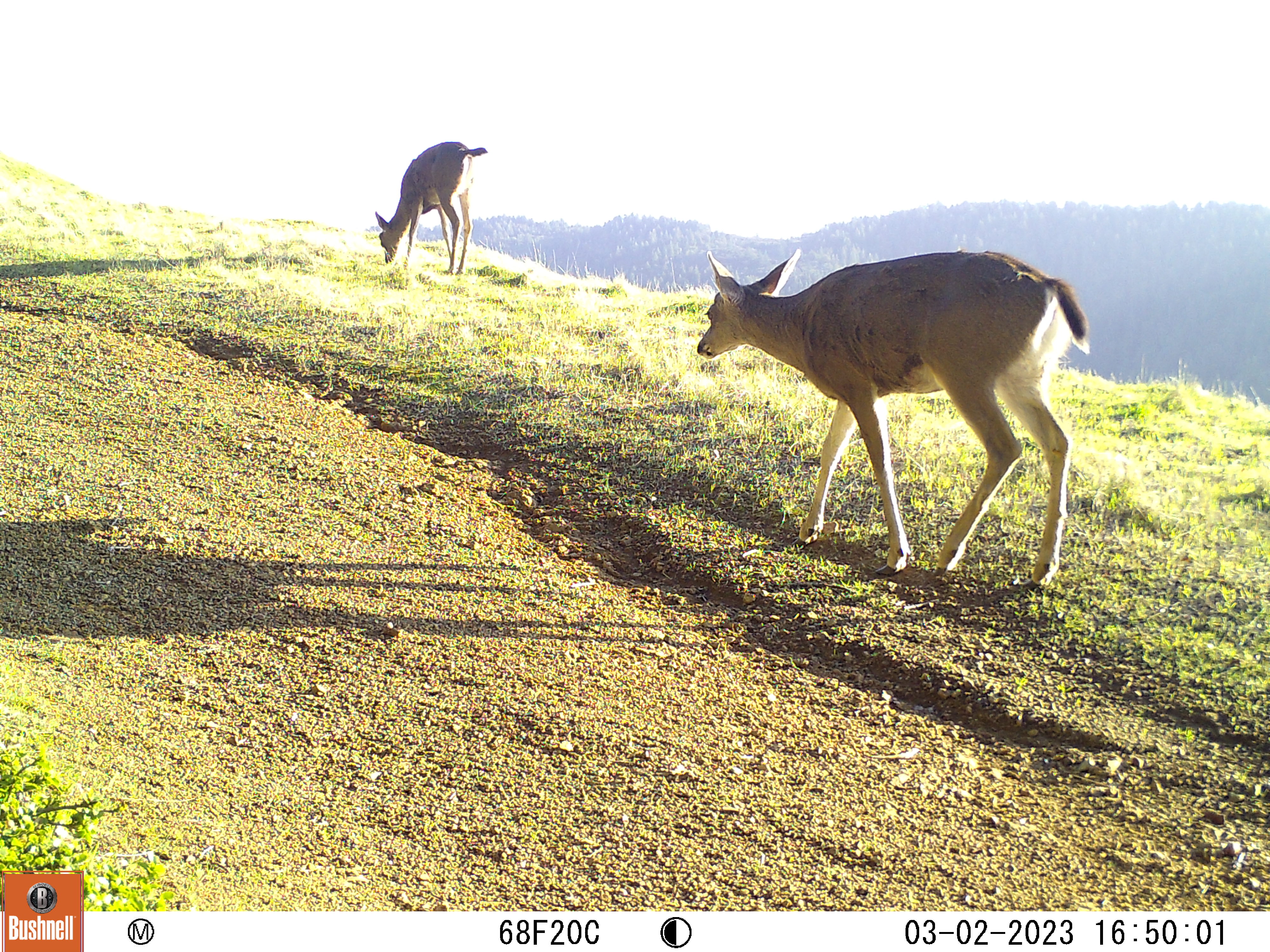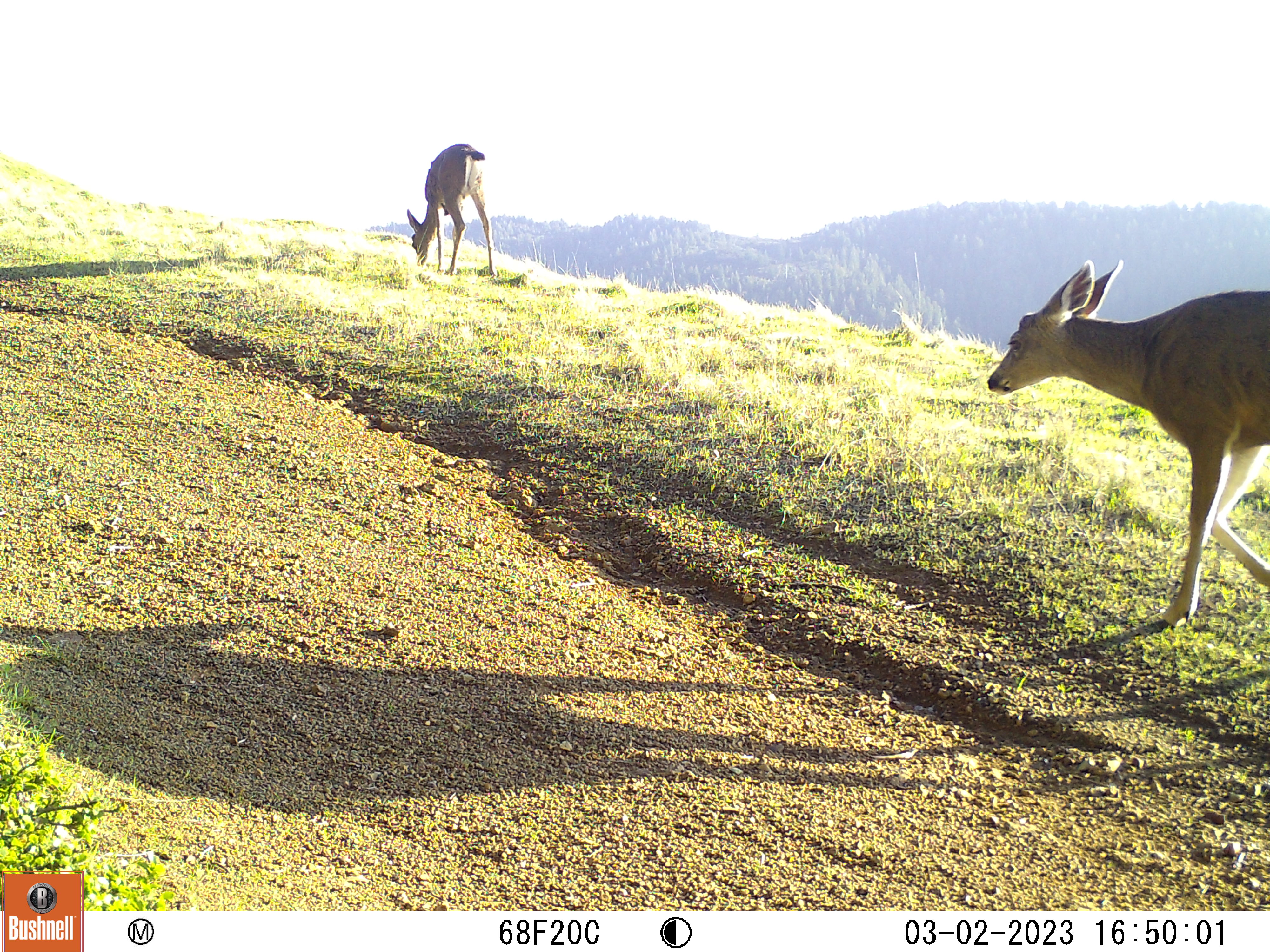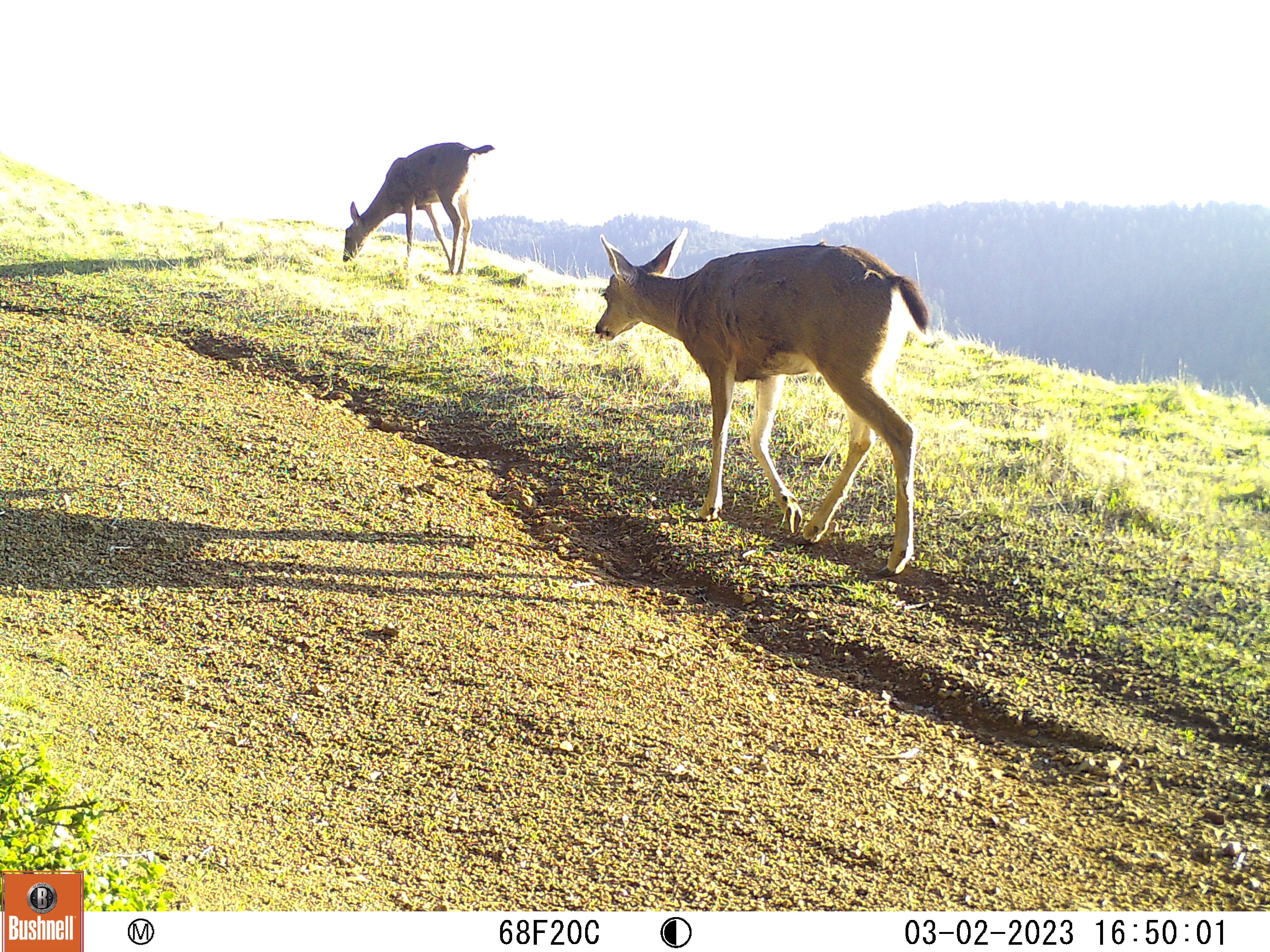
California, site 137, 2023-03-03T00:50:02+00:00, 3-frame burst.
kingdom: Animalia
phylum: Chordata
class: Mammalia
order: Artiodactyla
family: Cervidae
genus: Odocoileus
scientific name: Odocoileus hemionus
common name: mule deer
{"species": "mule deer (Odocoileus hemionus)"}